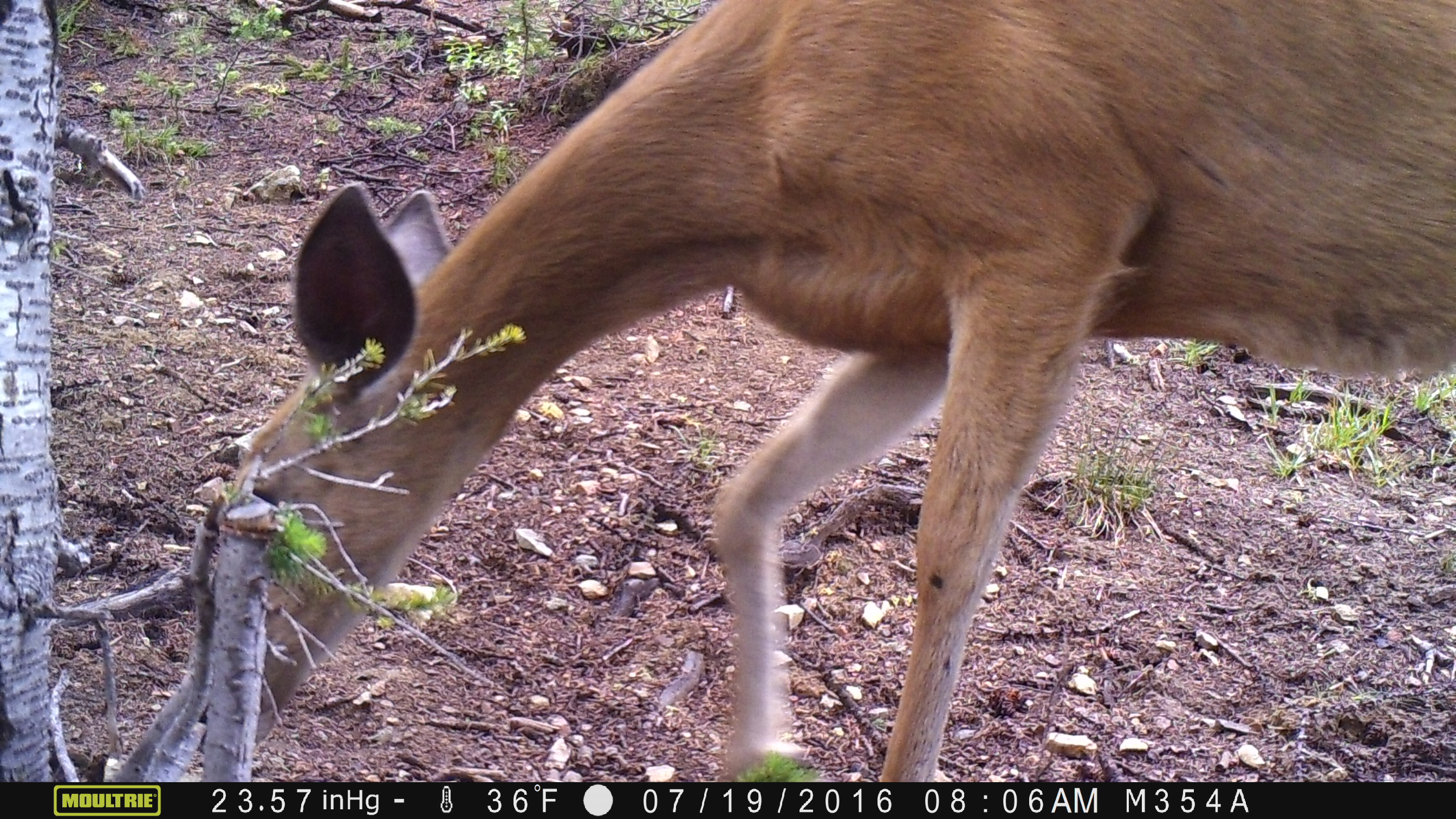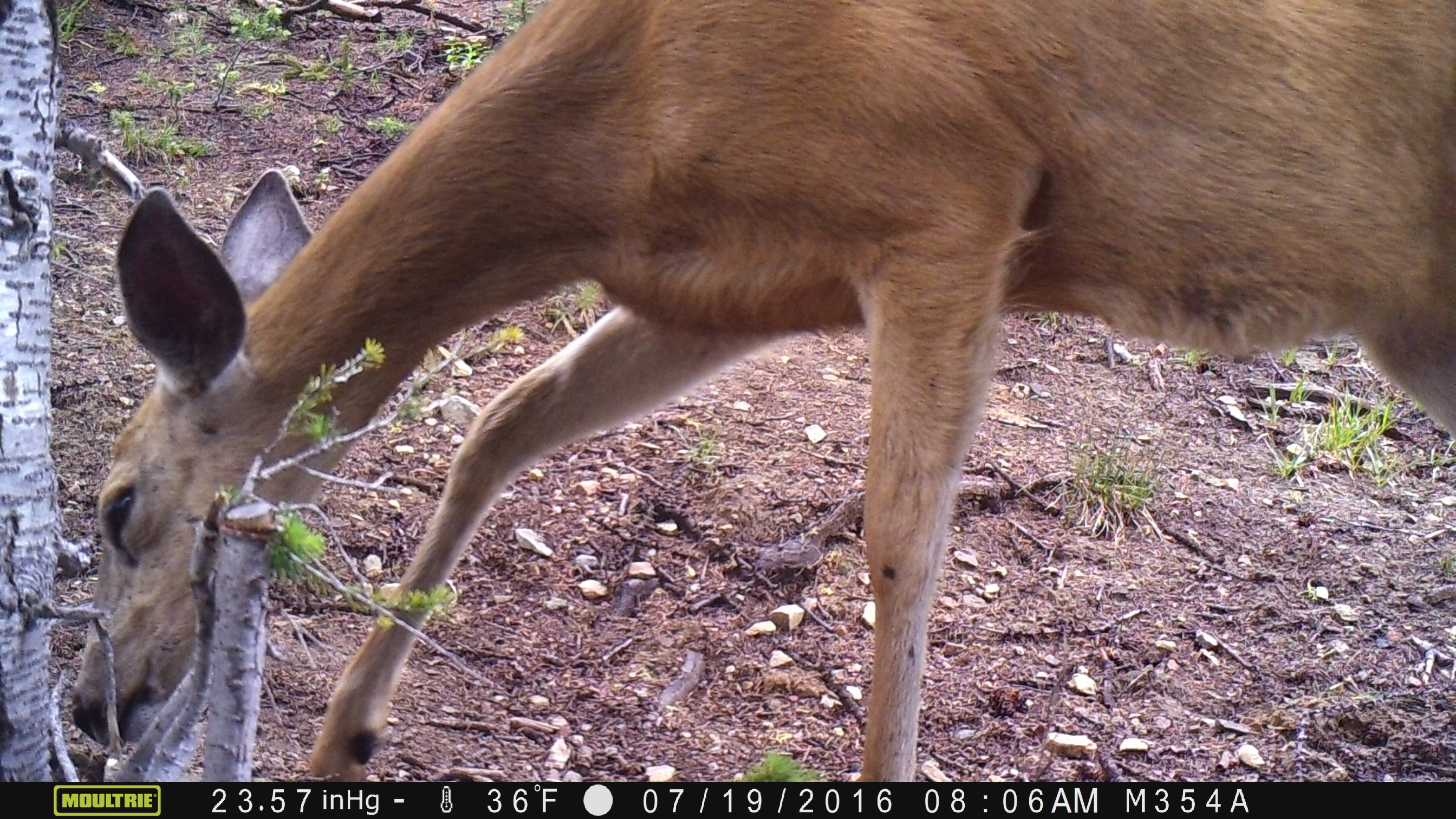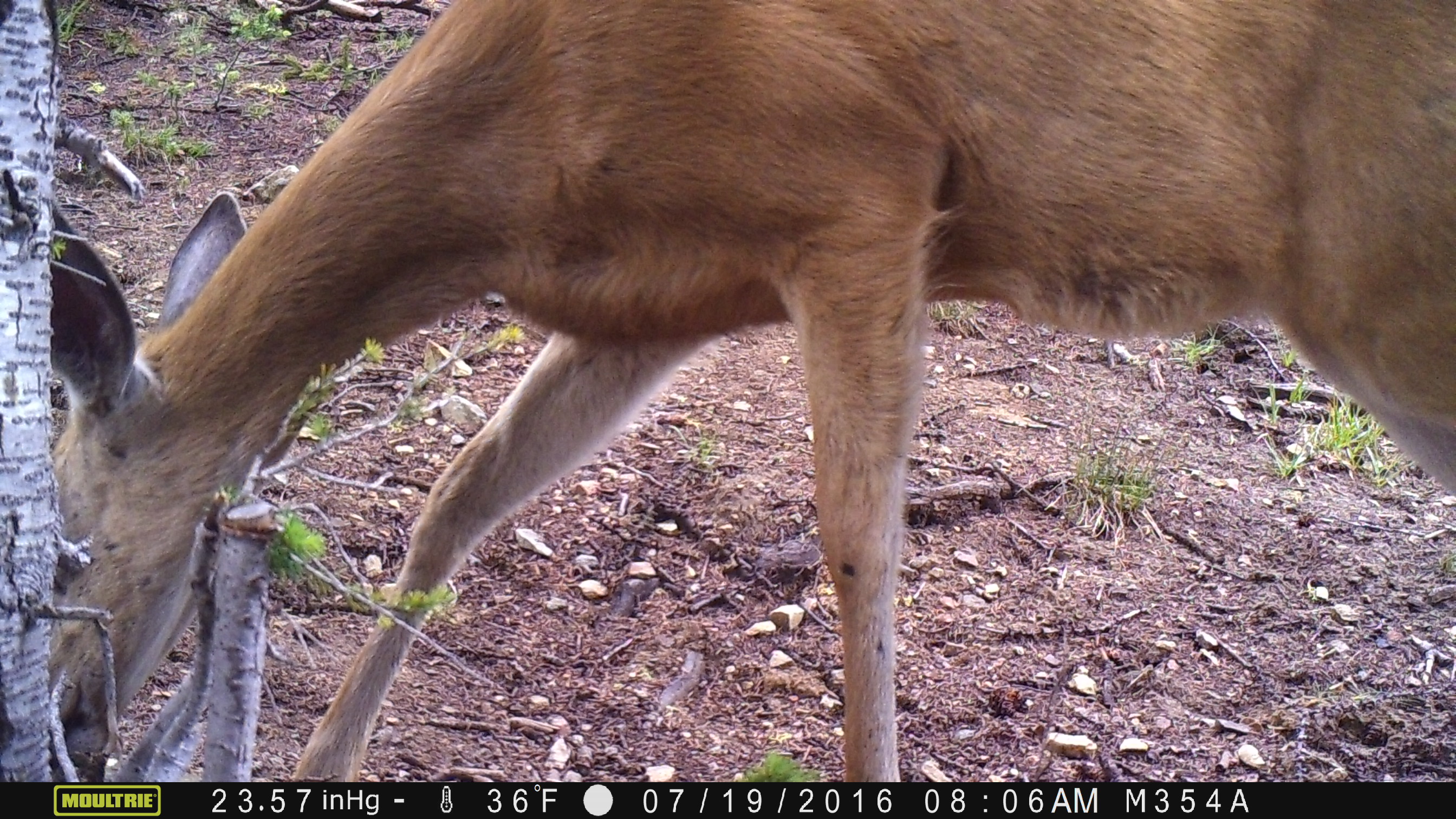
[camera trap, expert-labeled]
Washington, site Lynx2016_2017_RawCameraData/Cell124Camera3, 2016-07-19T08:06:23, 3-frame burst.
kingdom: Animalia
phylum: Chordata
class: Mammalia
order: Artiodactyla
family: Cervidae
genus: Odocoileus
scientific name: Odocoileus hemionus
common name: mule deer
Odocoileus hemionus (mule deer). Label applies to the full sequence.